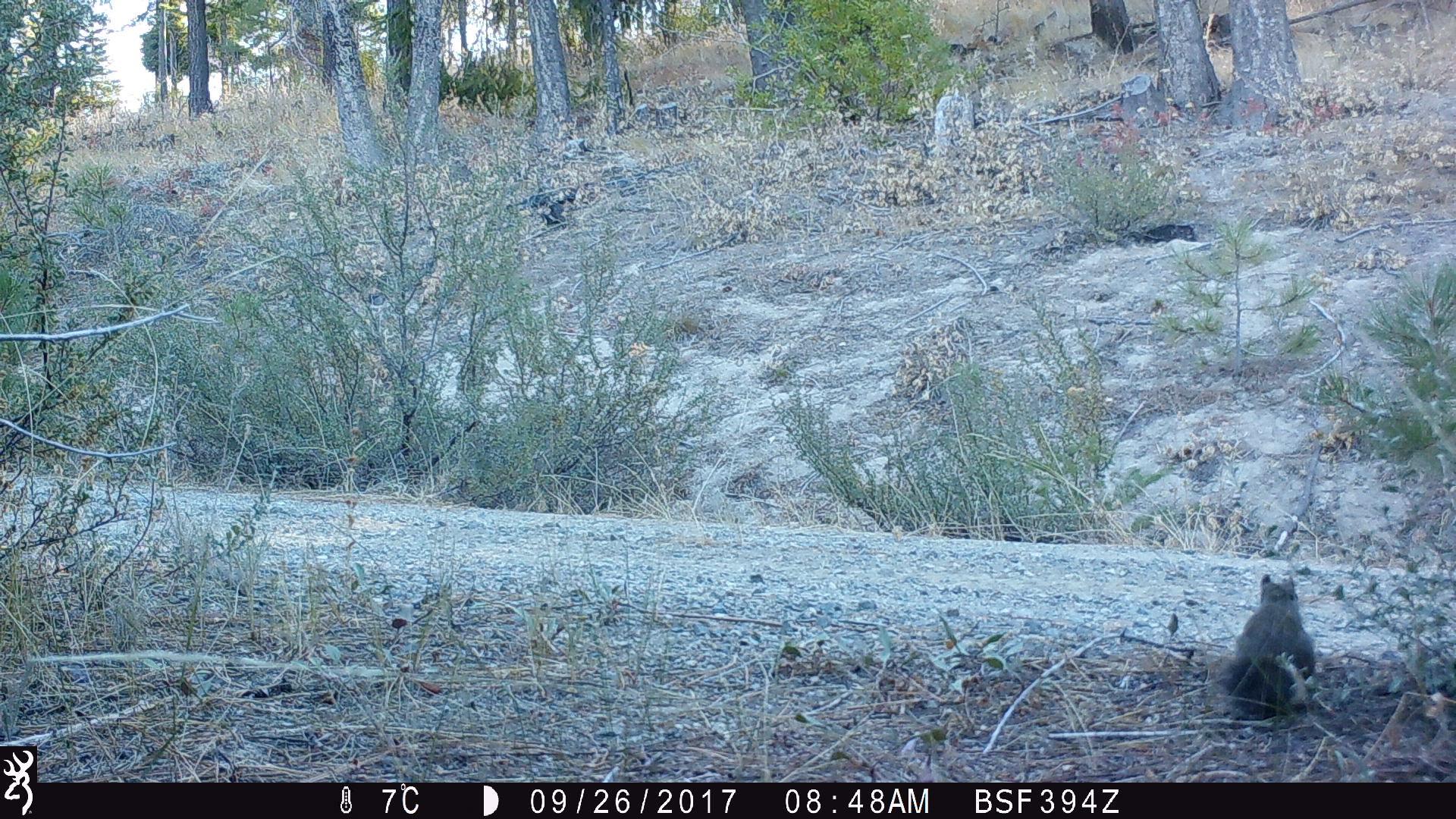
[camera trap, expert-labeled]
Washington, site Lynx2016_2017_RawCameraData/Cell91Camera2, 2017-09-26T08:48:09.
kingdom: Animalia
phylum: Chordata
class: Mammalia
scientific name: Mammalia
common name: small mammal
Small mammal (Mammalia). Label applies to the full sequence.